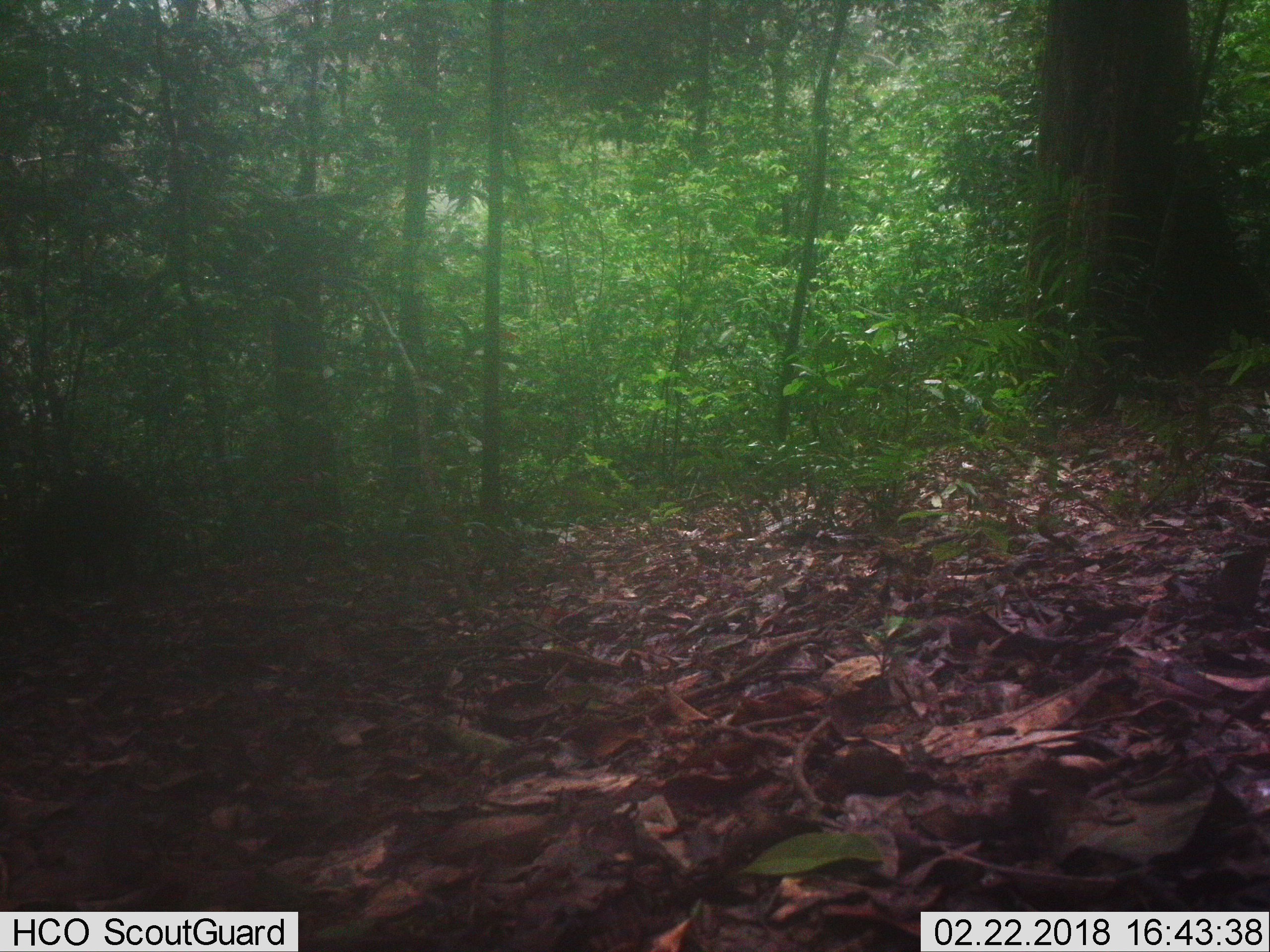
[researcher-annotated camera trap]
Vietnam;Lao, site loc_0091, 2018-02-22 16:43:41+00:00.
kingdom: Animalia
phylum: Chordata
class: Mammalia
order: Artiodactyla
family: Suidae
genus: Sus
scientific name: Sus scrofa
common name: eurasian wild pig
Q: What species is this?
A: Eurasian wild pig (Sus scrofa).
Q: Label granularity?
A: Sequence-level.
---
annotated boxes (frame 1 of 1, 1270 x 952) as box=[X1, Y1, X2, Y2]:
eurasian wild pig: box=[9, 470, 148, 607]